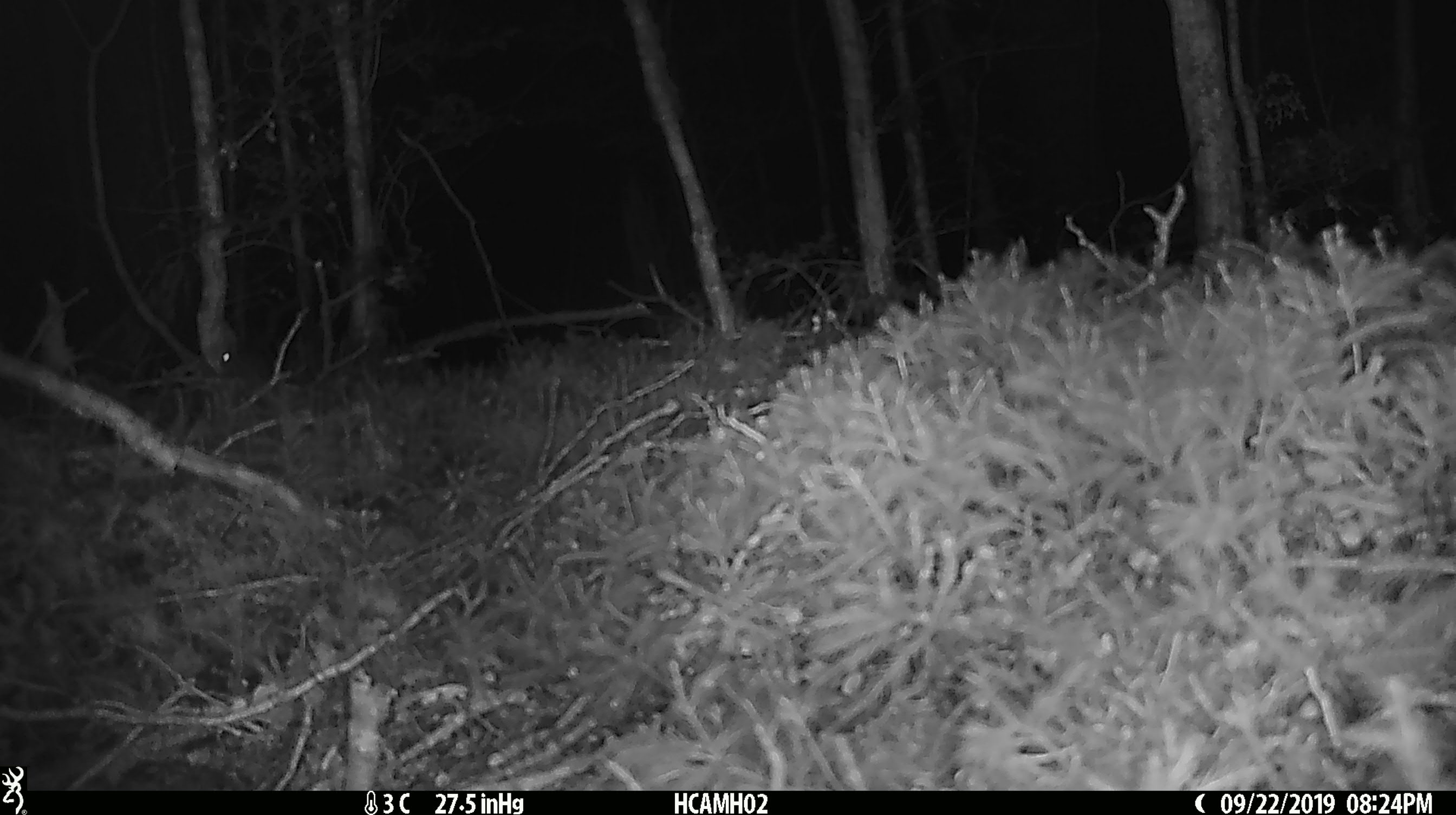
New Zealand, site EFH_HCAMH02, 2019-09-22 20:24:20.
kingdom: Animalia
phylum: Chordata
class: Mammalia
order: Rodentia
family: Muridae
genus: Mus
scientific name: Mus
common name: mouse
Mouse (Mus).